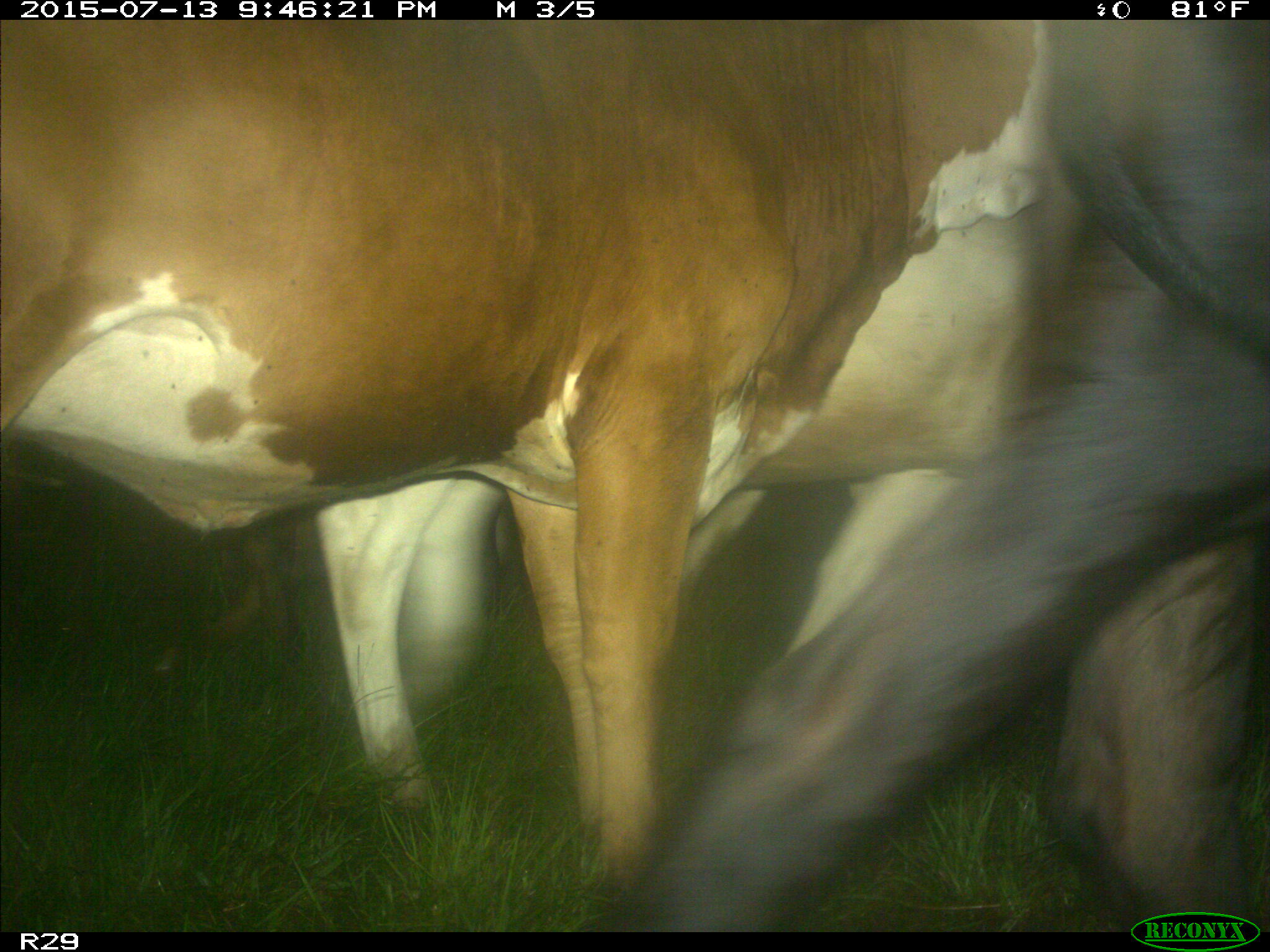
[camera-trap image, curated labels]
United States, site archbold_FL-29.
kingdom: Animalia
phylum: Chordata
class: Mammalia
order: Artiodactyla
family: Bovidae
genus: Bos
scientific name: Bos taurus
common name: domestic cow